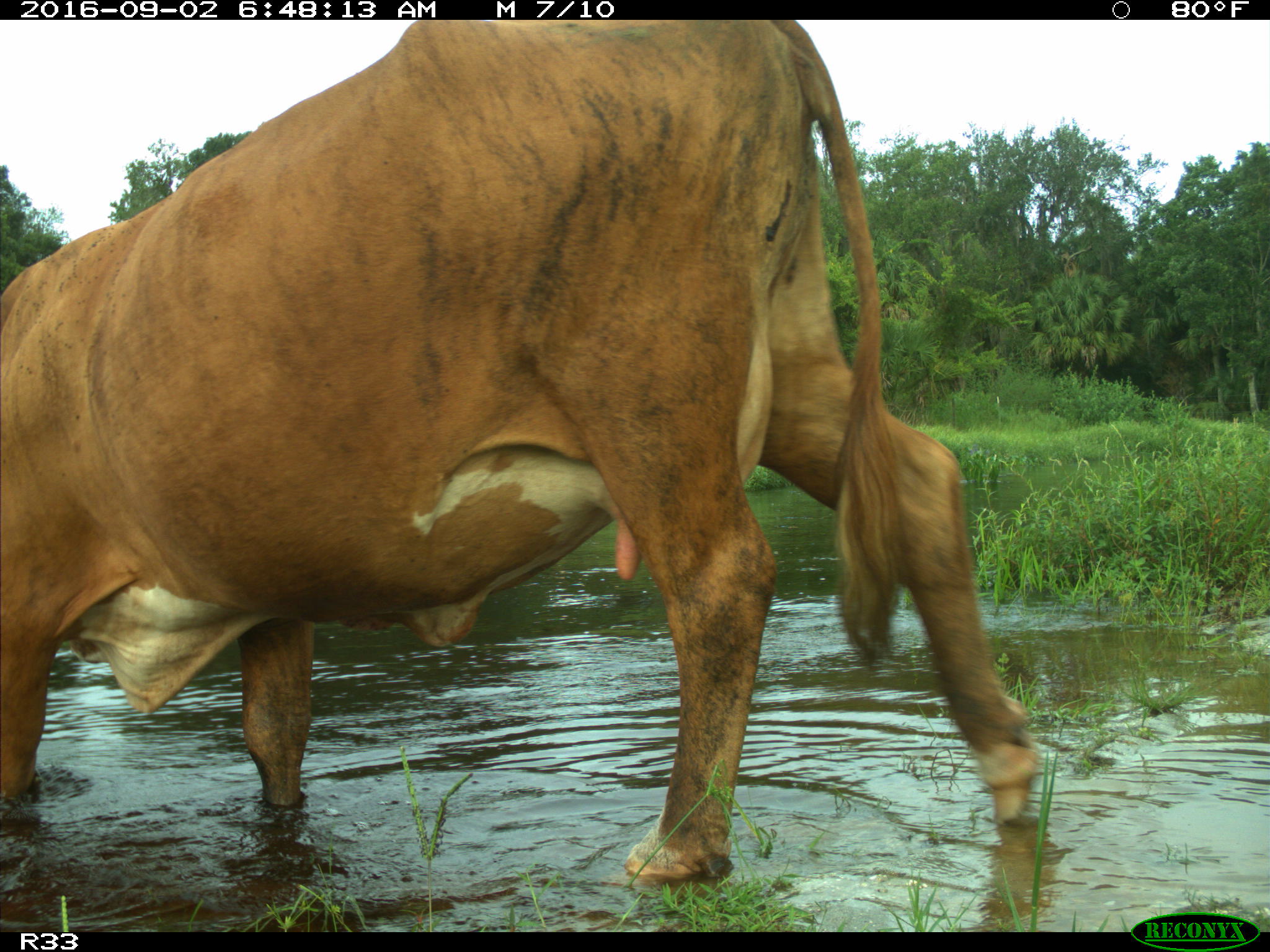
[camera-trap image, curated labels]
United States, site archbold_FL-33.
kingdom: Animalia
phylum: Chordata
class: Mammalia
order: Artiodactyla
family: Bovidae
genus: Bos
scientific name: Bos taurus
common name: domestic cow